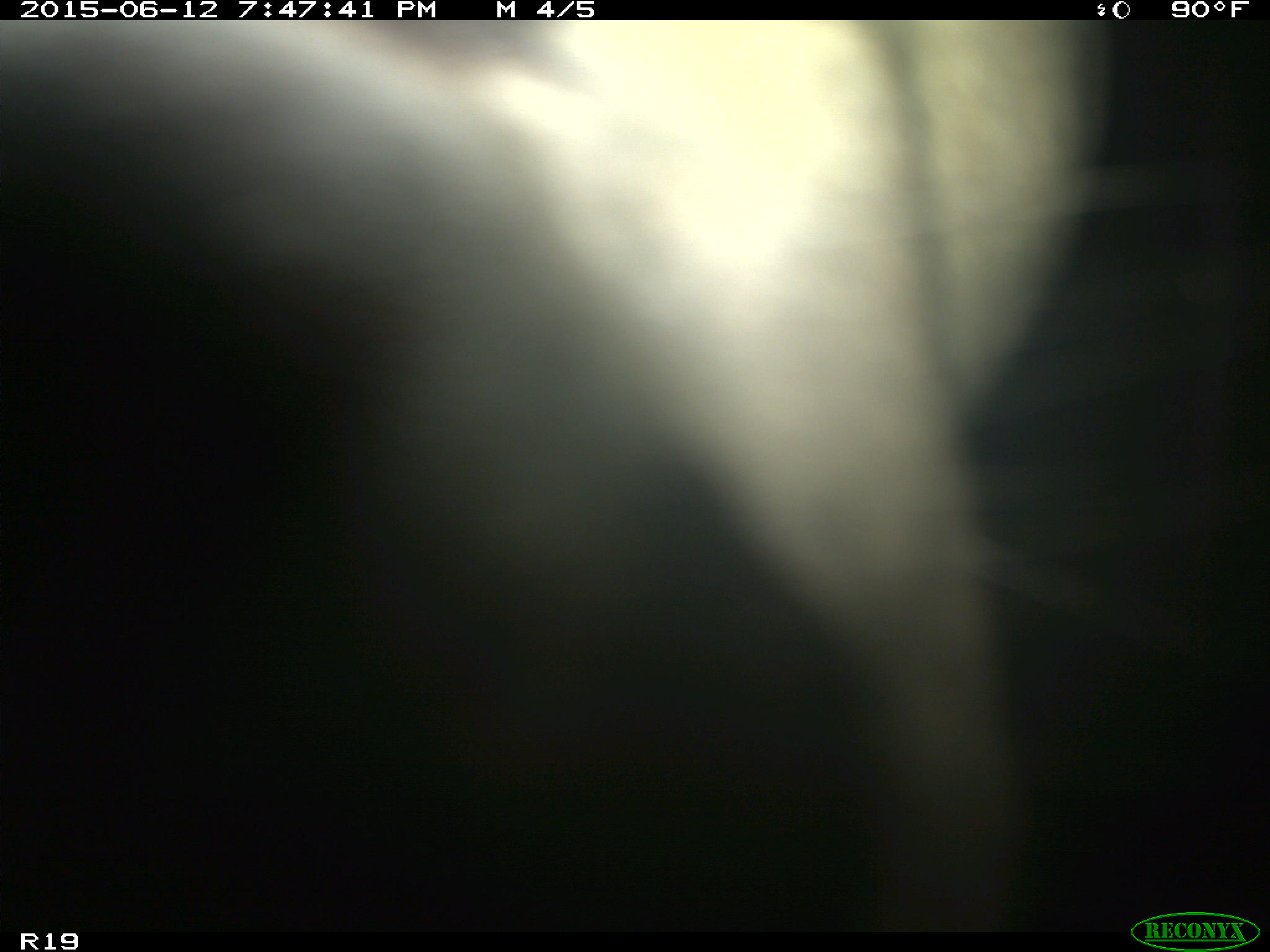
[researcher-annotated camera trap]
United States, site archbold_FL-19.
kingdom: Animalia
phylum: Chordata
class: Mammalia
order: Artiodactyla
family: Bovidae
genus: Bos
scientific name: Bos taurus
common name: domestic cow